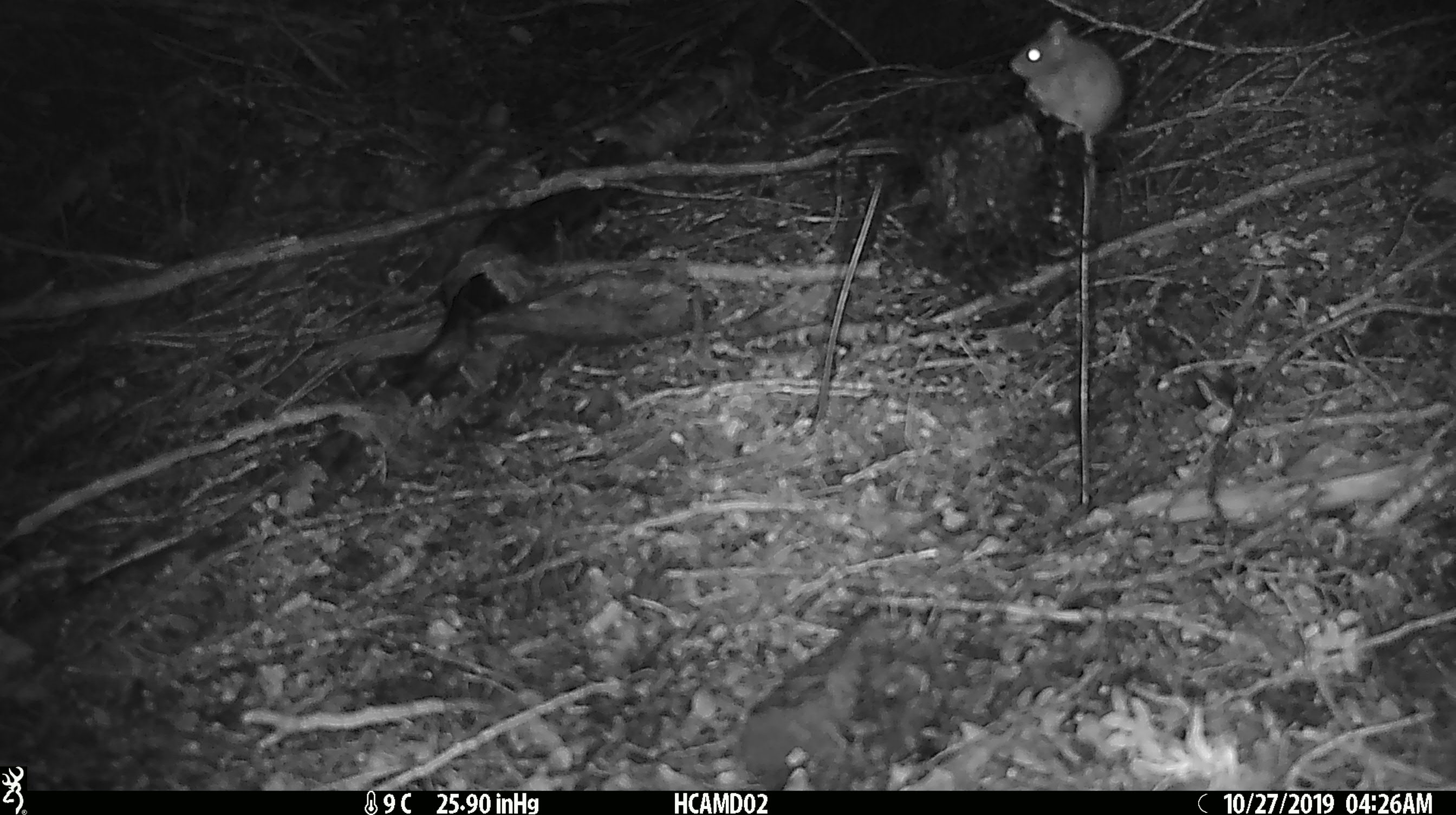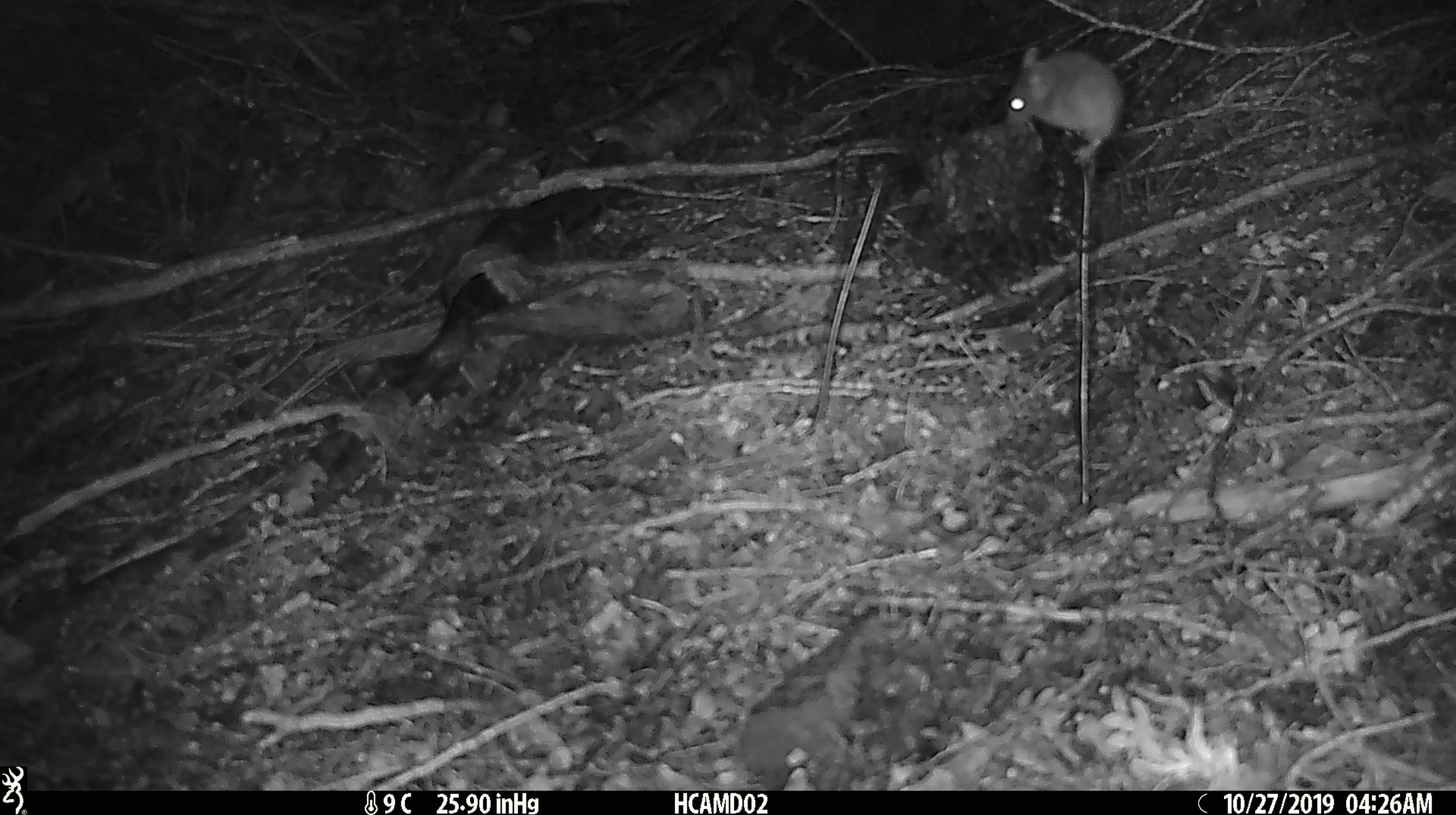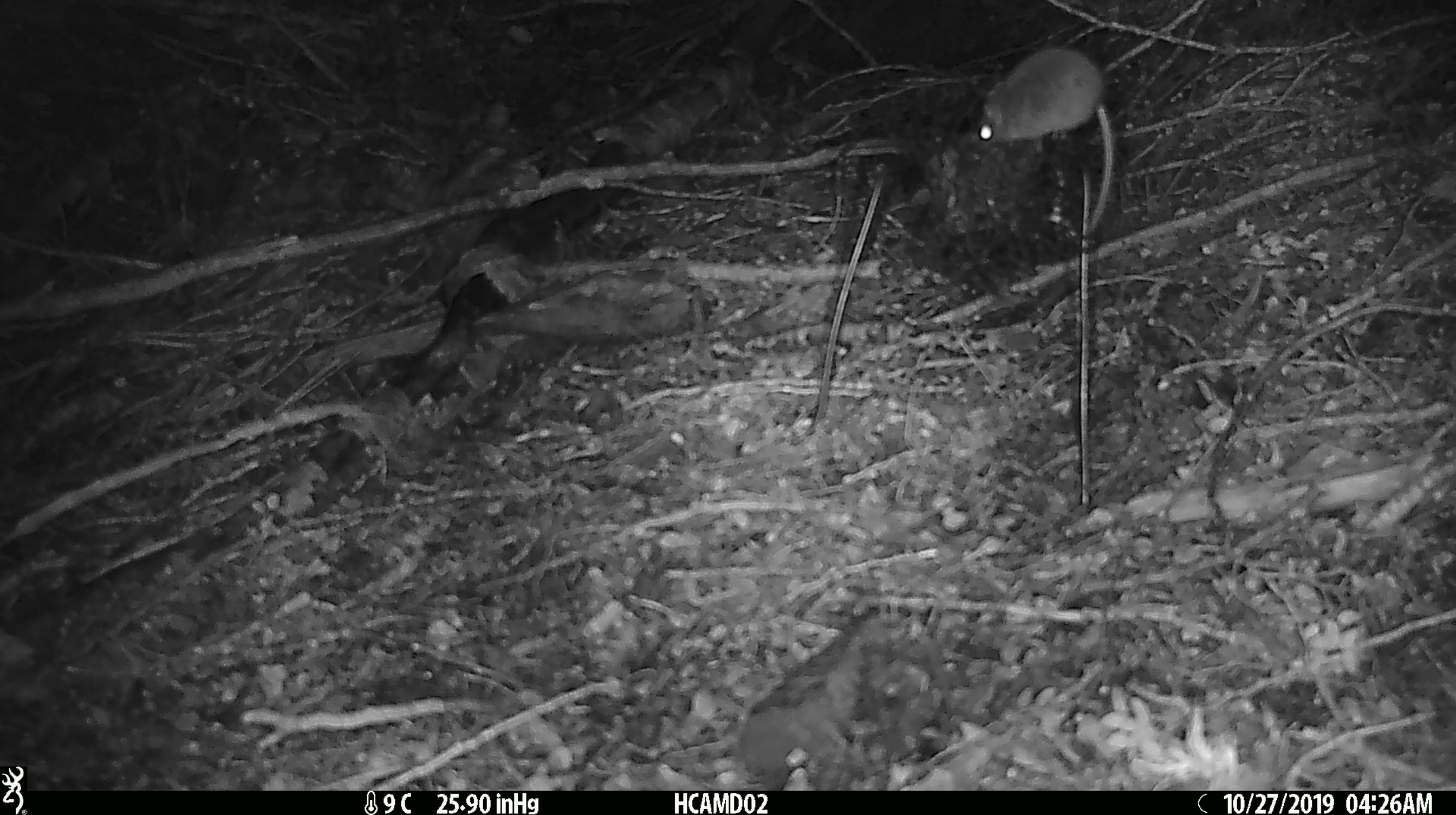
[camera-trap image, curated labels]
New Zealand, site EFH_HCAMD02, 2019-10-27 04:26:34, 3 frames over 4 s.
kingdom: Animalia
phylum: Chordata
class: Mammalia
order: Rodentia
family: Muridae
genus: Mus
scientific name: Mus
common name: mouse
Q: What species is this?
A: Mouse (Mus).